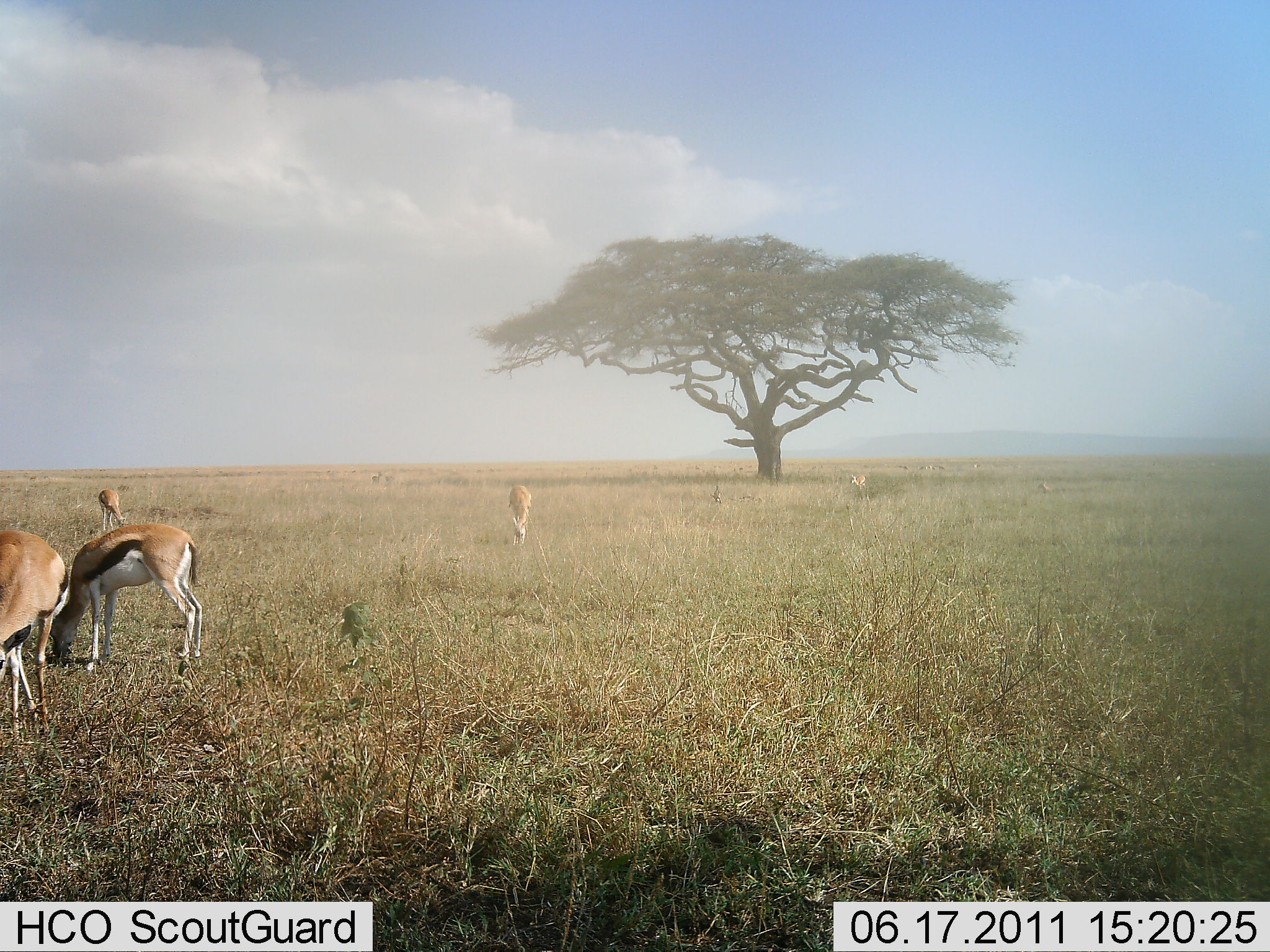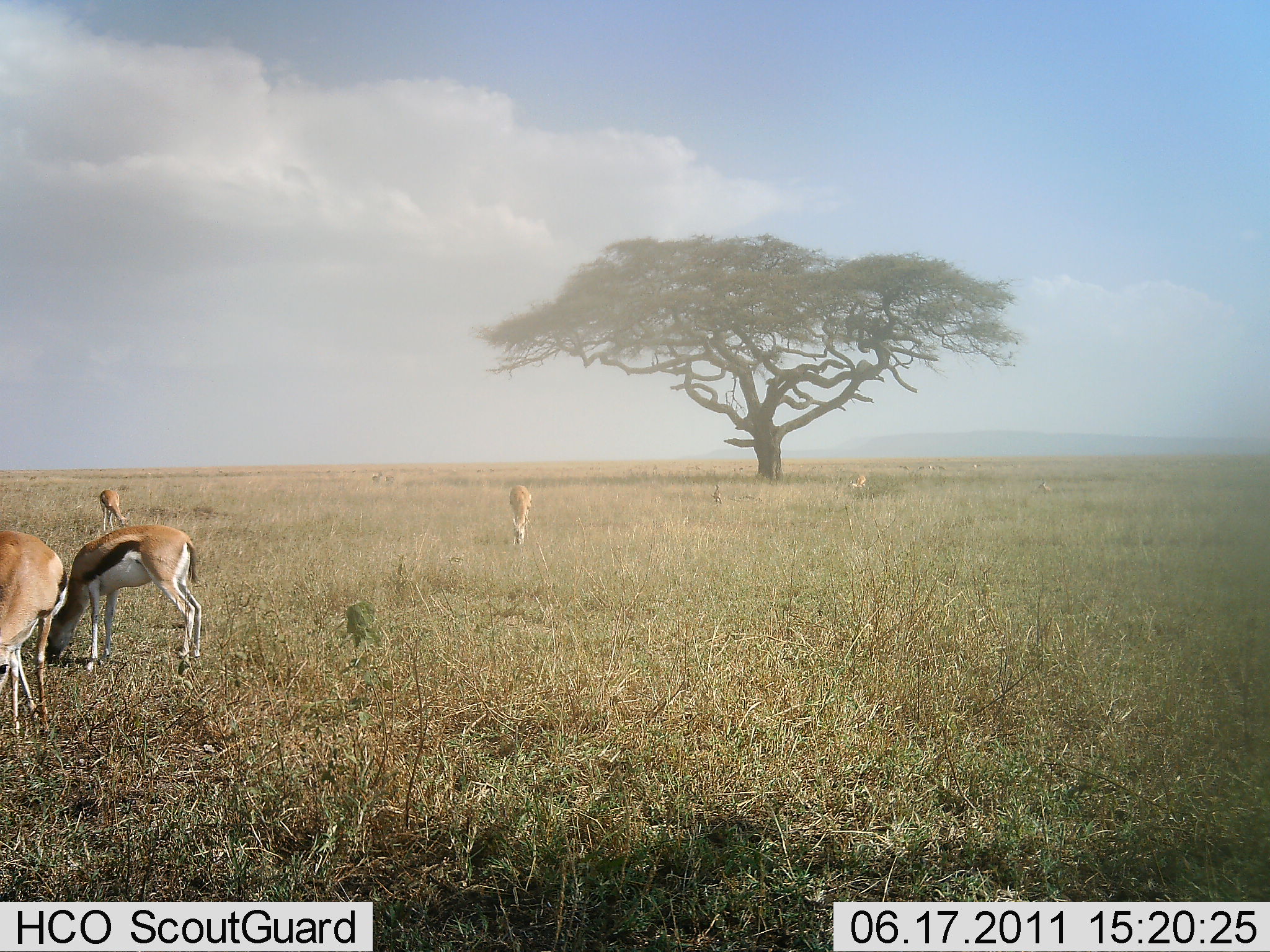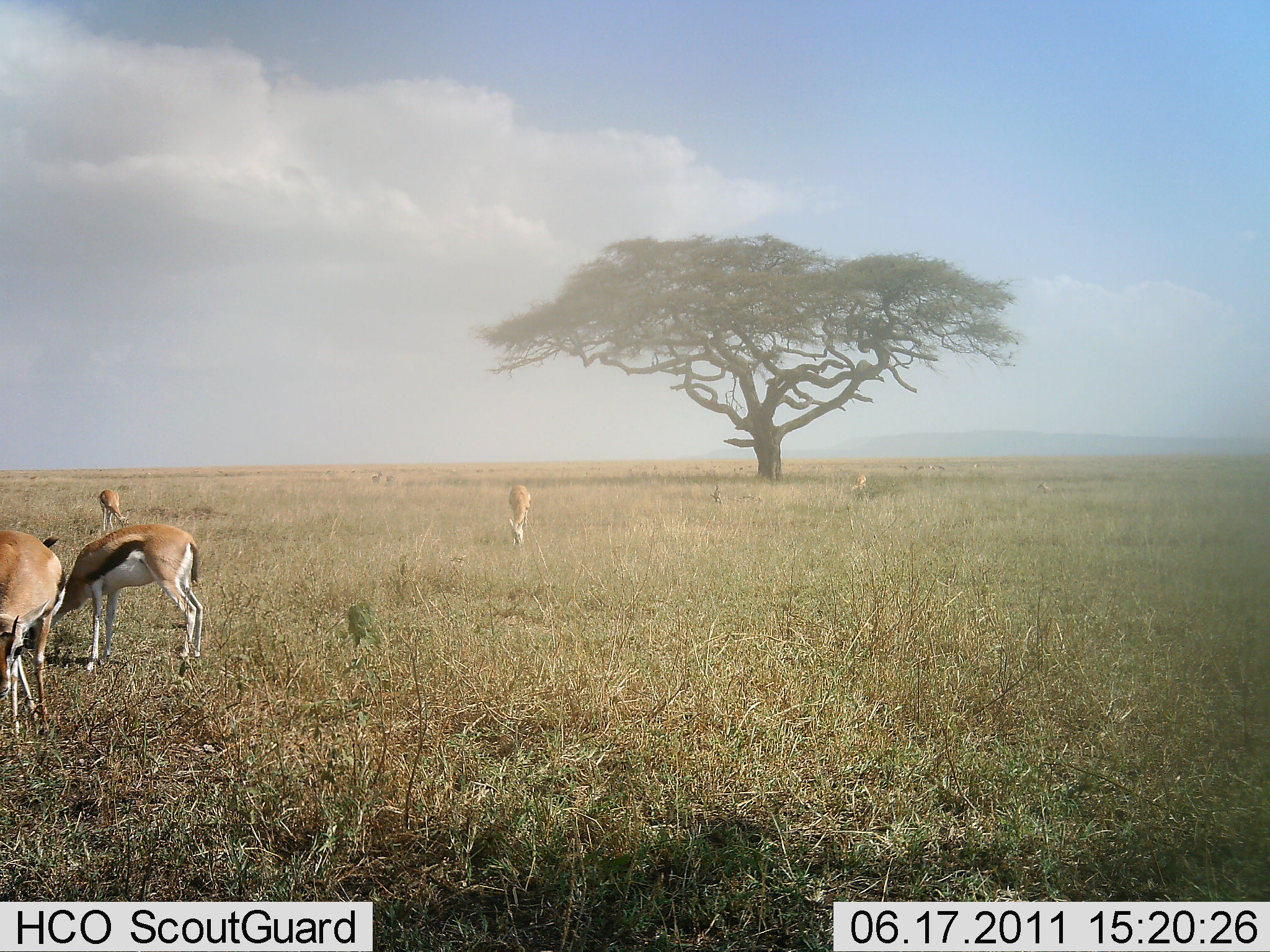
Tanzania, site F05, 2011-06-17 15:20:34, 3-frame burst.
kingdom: Animalia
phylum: Chordata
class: Mammalia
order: Artiodactyla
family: Bovidae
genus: Eudorcas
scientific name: Eudorcas thomsonii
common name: thomson's gazelle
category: gazellethomsons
Gazellethomsons (thomson's gazelle) (Eudorcas thomsonii), count 5. Behavior (volunteer vote fractions): standing 55%, resting 0%, moving 9%, interacting 0%. Young present (vote fraction): 0%. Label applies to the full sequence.